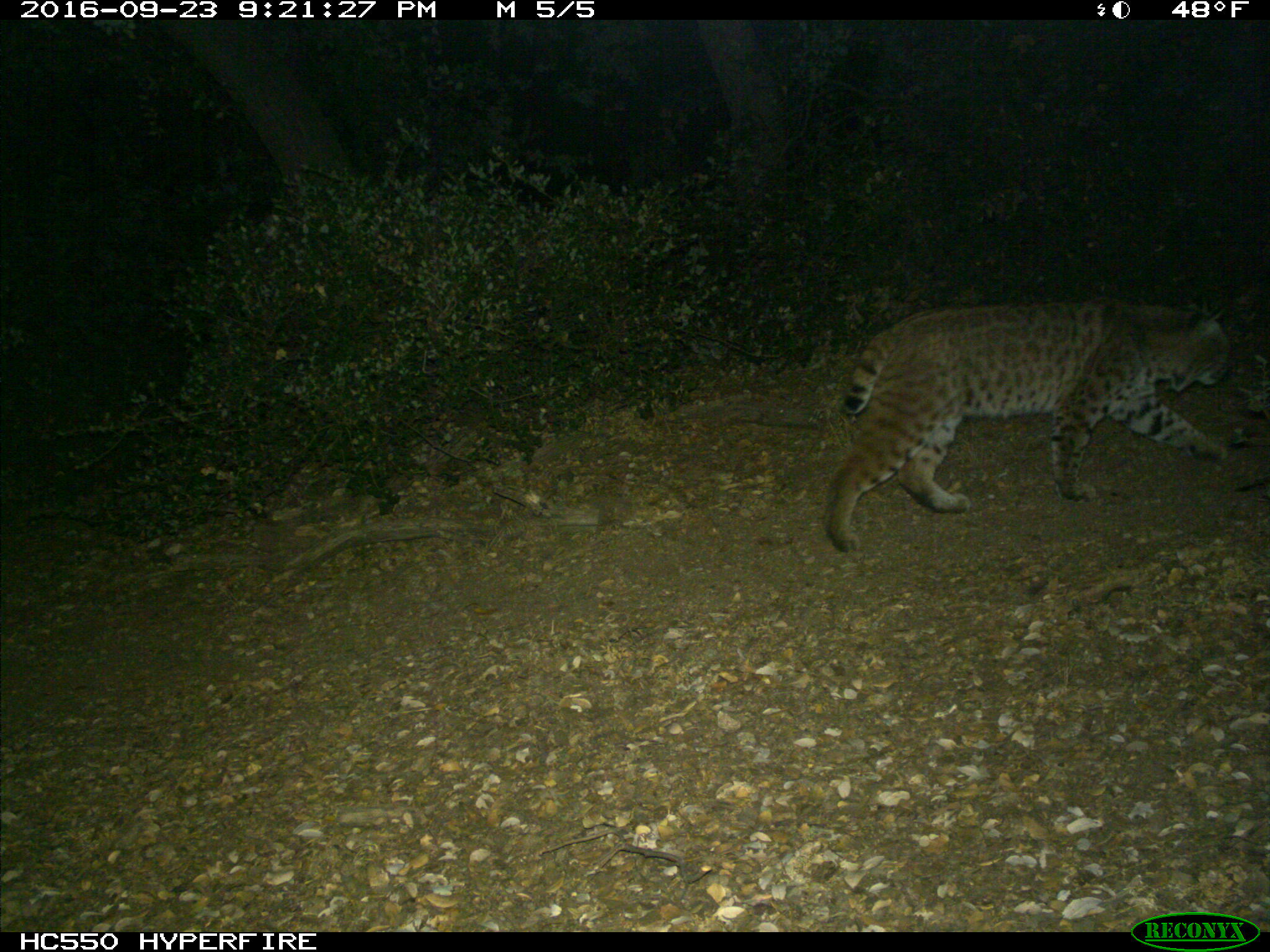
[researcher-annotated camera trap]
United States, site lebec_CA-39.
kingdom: Animalia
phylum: Chordata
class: Mammalia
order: Carnivora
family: Felidae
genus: Lynx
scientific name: Lynx rufus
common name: bobcat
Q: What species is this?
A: Lynx rufus (bobcat).